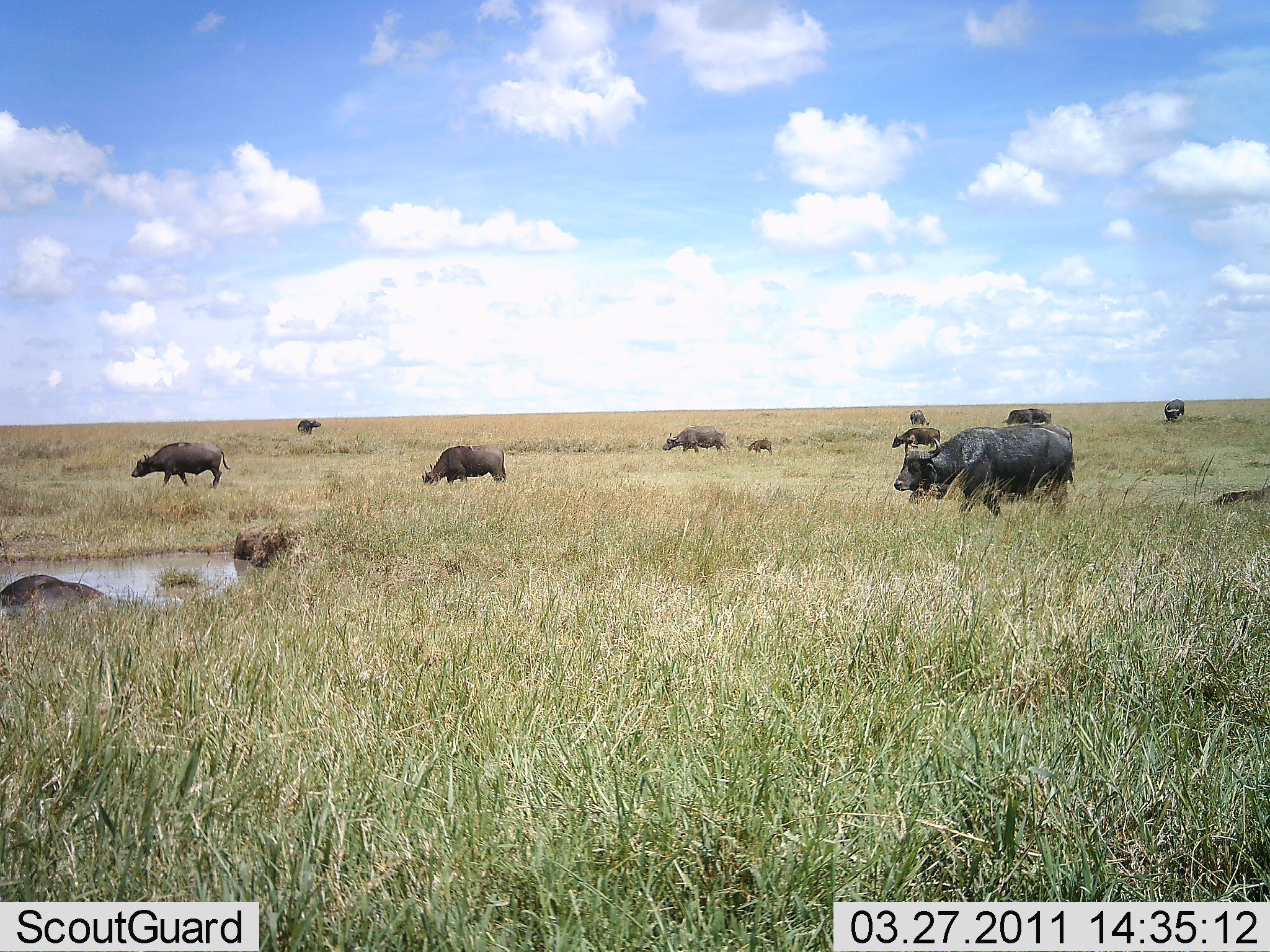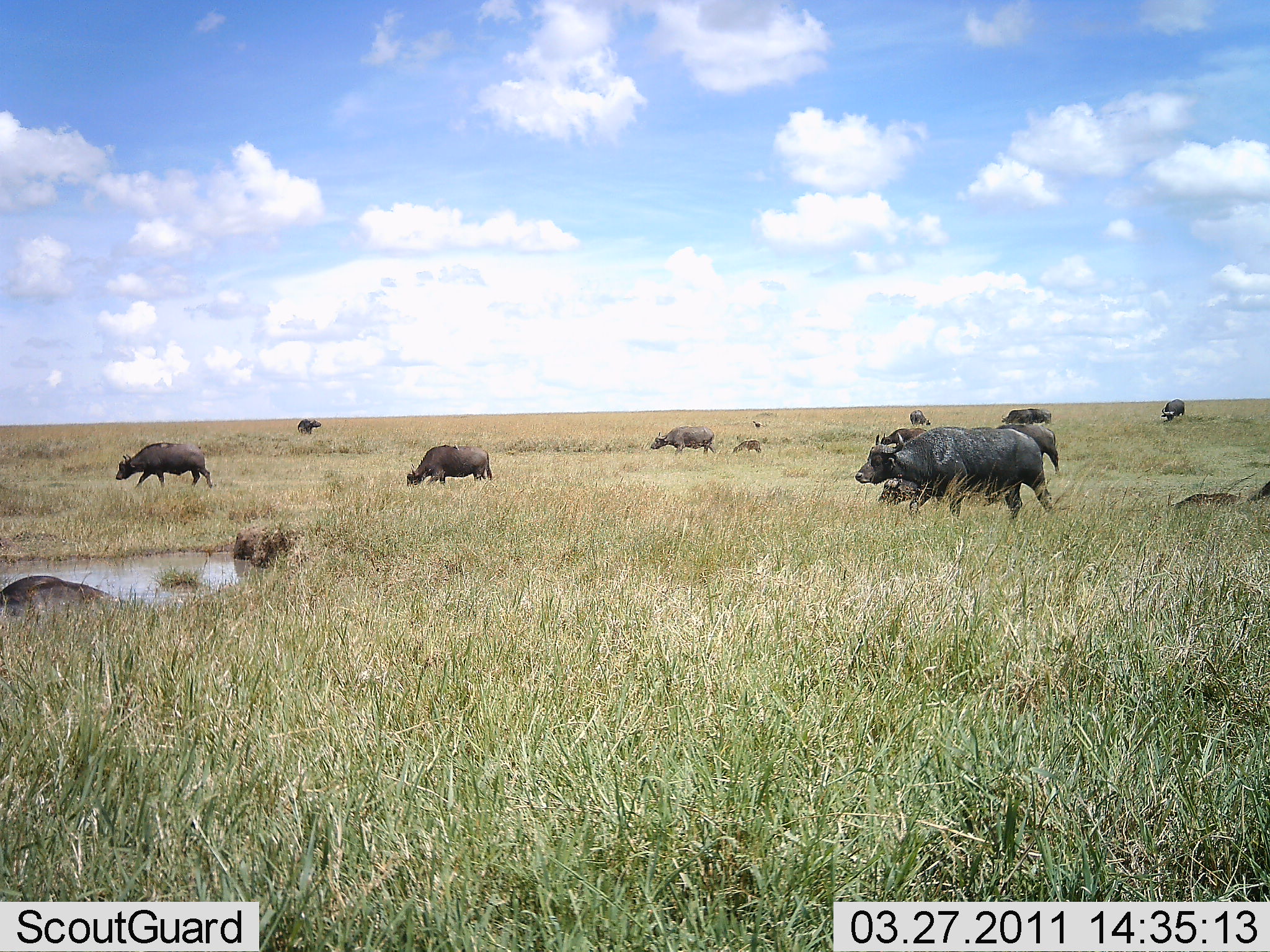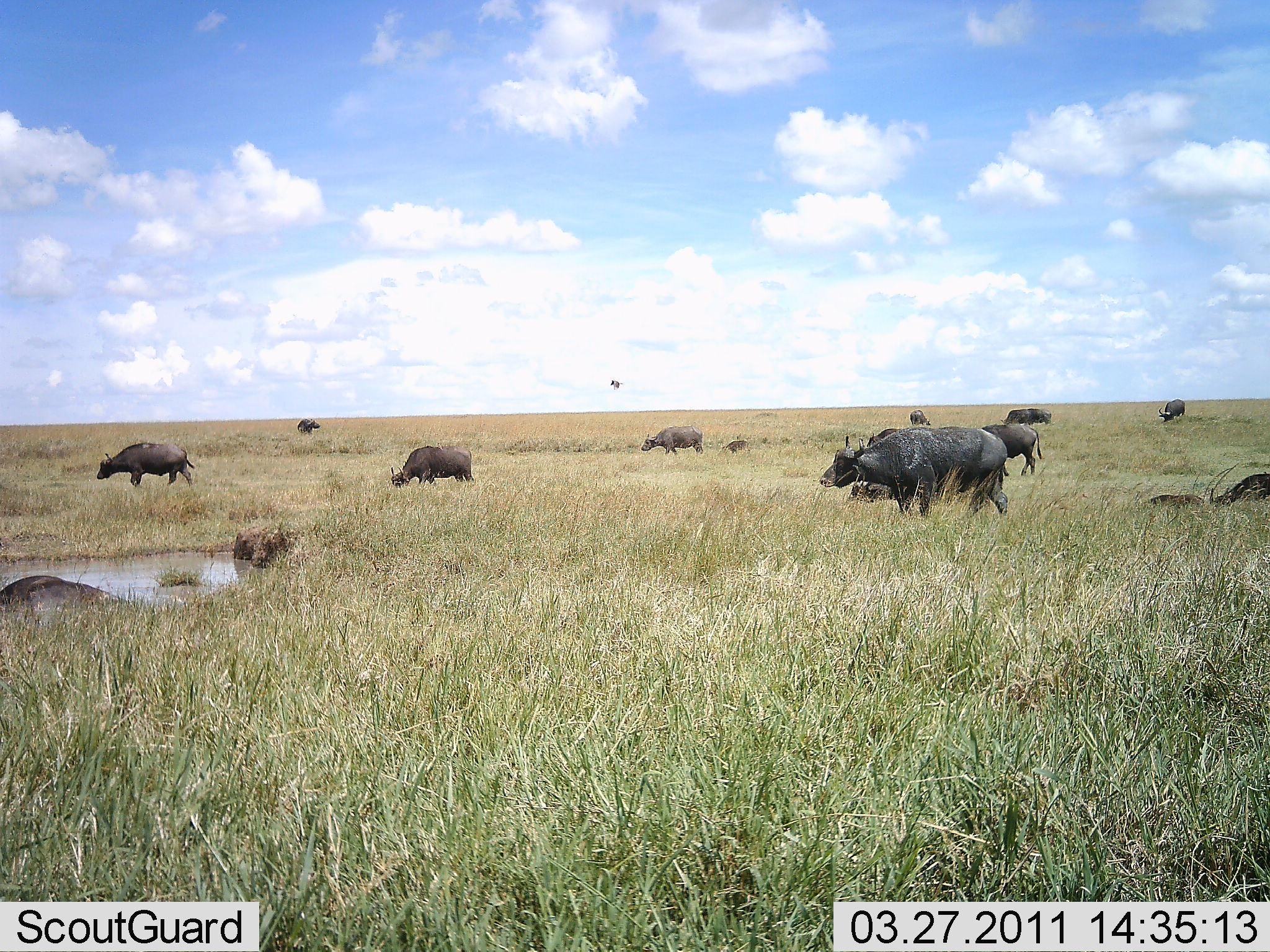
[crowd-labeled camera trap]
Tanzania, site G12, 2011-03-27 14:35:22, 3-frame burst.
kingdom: Animalia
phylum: Chordata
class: Mammalia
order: Artiodactyla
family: Bovidae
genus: Syncerus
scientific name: Syncerus caffer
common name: cape buffalo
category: buffalo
Buffalo (cape buffalo) (Syncerus caffer), count 11-50. Behavior (volunteer vote fractions): standing 36%, resting 14%, moving 86%, interacting 0%. Young present (vote fraction): 86%. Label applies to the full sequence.